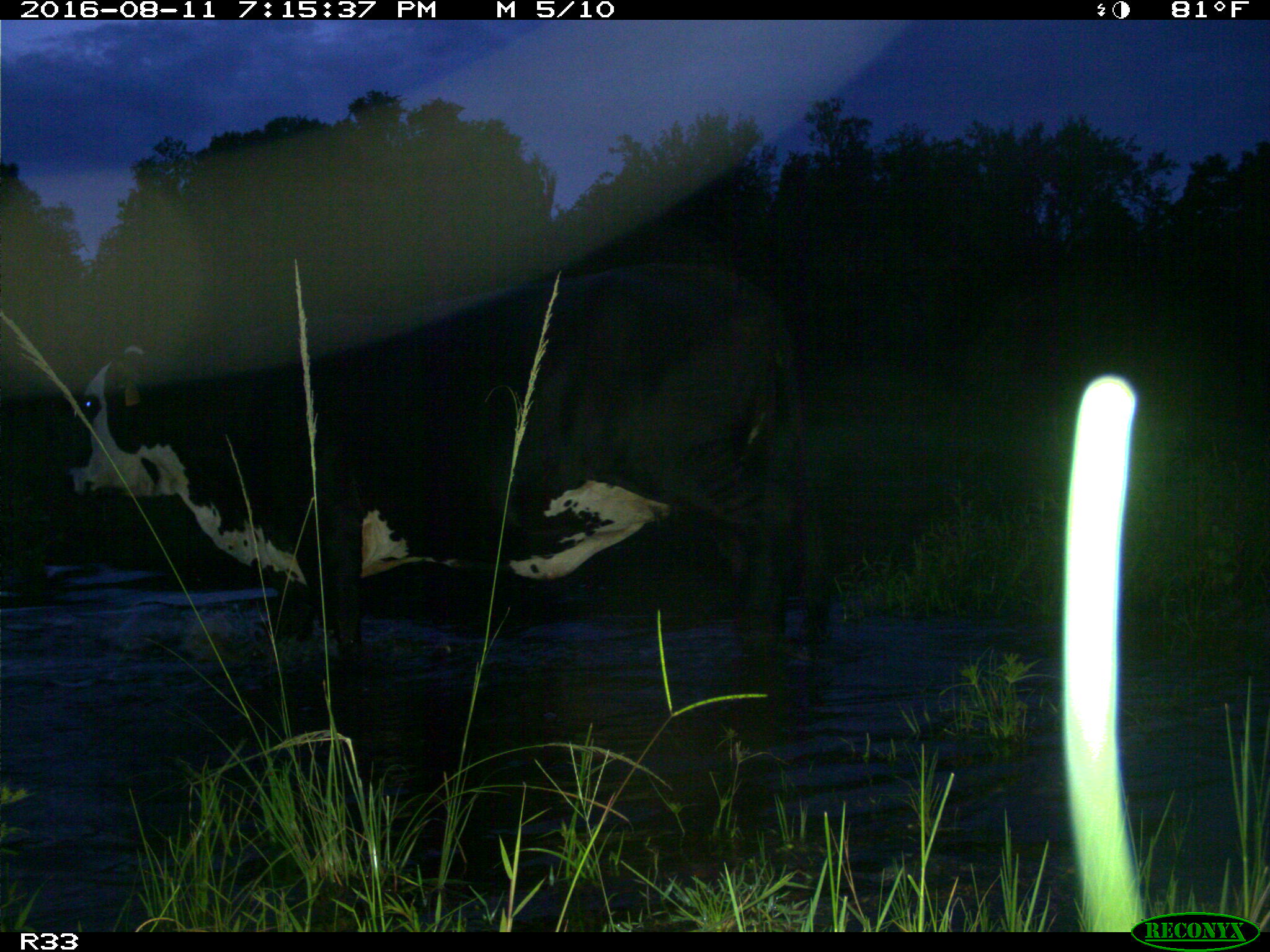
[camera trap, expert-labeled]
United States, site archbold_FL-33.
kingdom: Animalia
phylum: Chordata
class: Mammalia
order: Artiodactyla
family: Bovidae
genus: Bos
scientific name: Bos taurus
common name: domestic cow